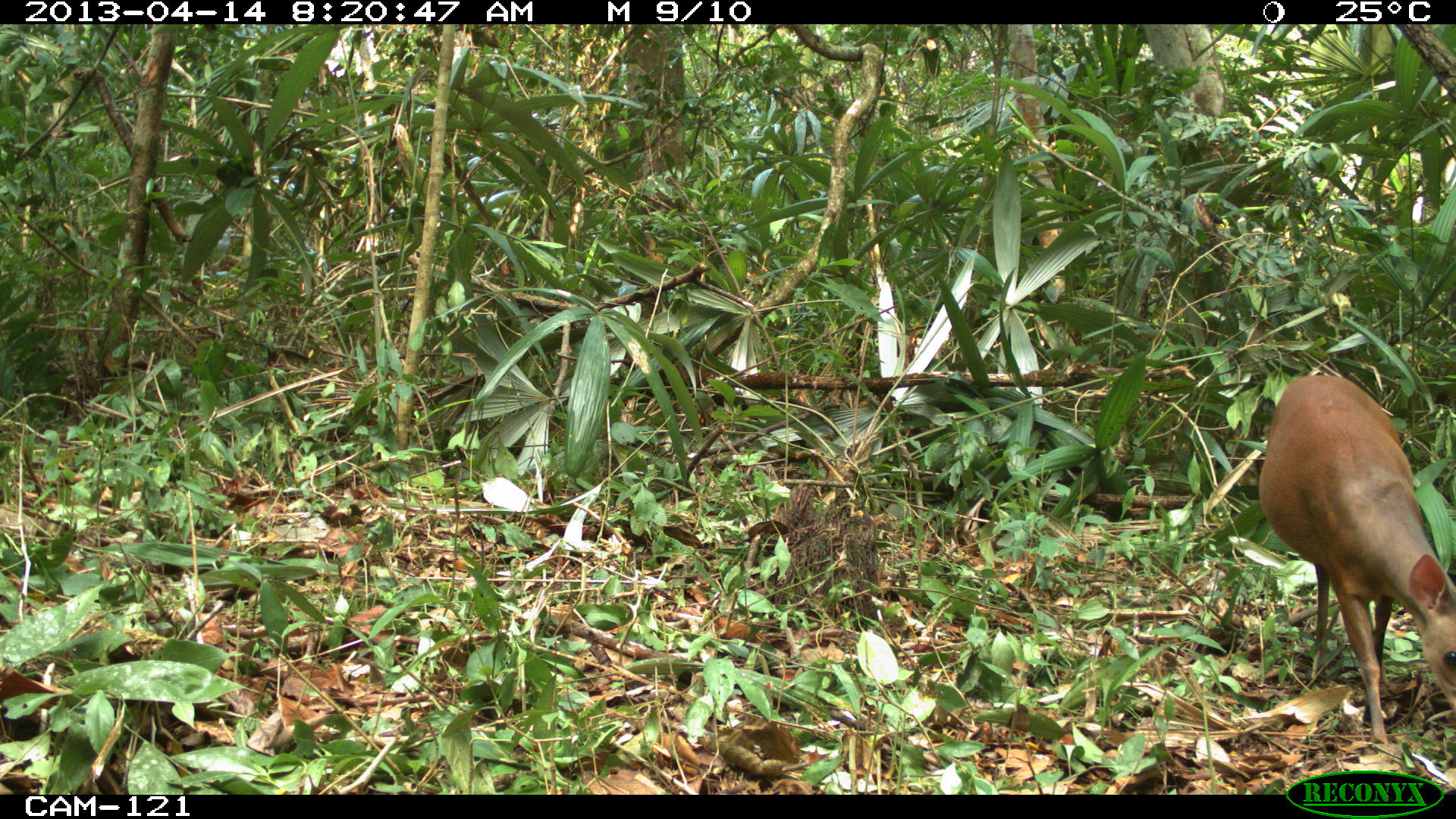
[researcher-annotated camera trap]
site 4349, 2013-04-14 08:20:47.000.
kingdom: Animalia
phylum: Chordata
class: Mammalia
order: Artiodactyla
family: Cervidae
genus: Mazama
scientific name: Mazama temama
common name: central american red brocket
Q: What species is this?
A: Mazama temama (central american red brocket).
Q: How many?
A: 1.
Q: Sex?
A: Female.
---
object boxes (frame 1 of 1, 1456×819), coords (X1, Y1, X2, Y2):
mazama temama: (1254, 371, 1456, 746)